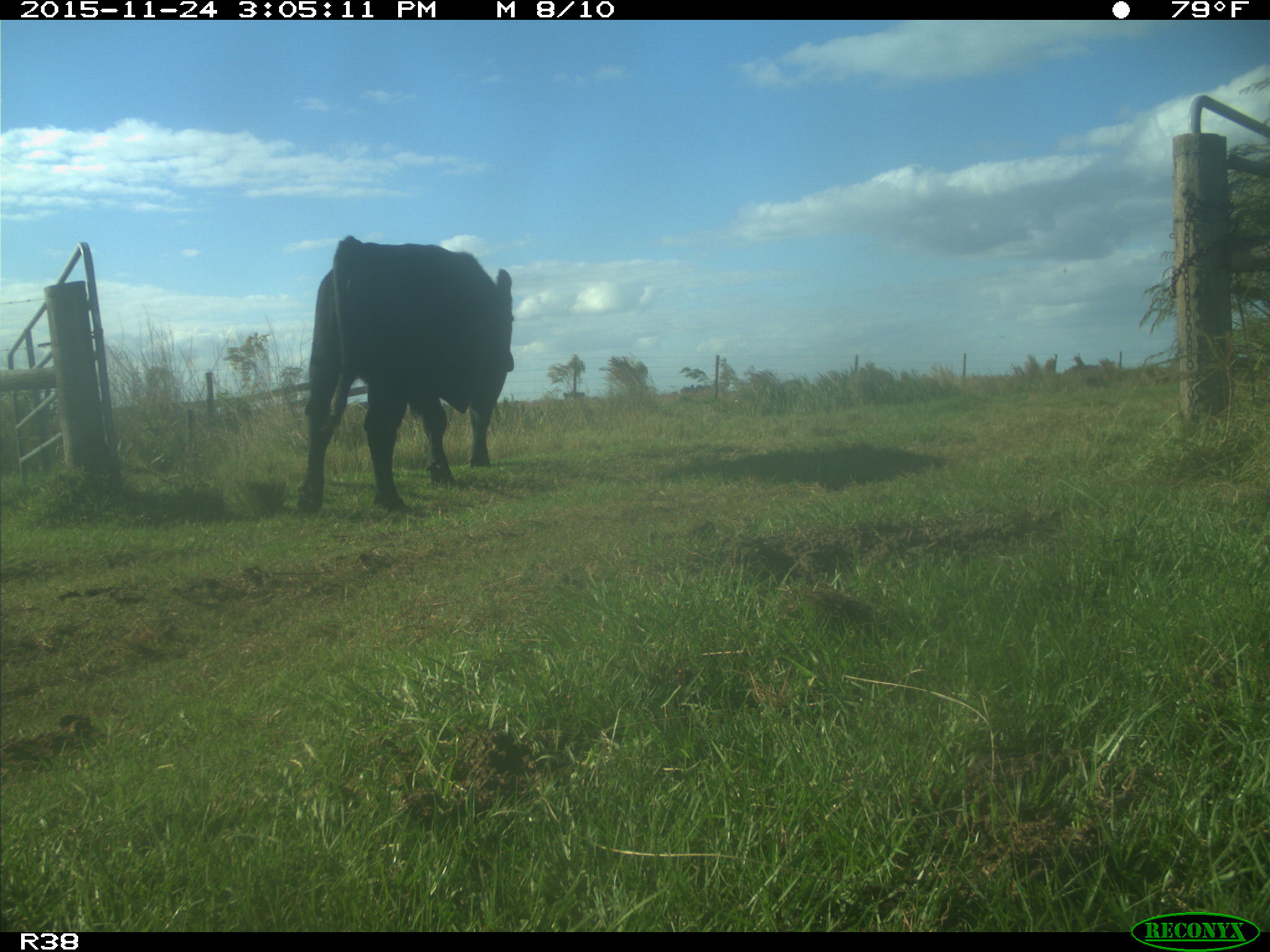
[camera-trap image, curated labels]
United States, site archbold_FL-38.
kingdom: Animalia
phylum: Chordata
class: Mammalia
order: Artiodactyla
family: Bovidae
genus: Bos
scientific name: Bos taurus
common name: domestic cow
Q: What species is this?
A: Bos taurus (domestic cow).